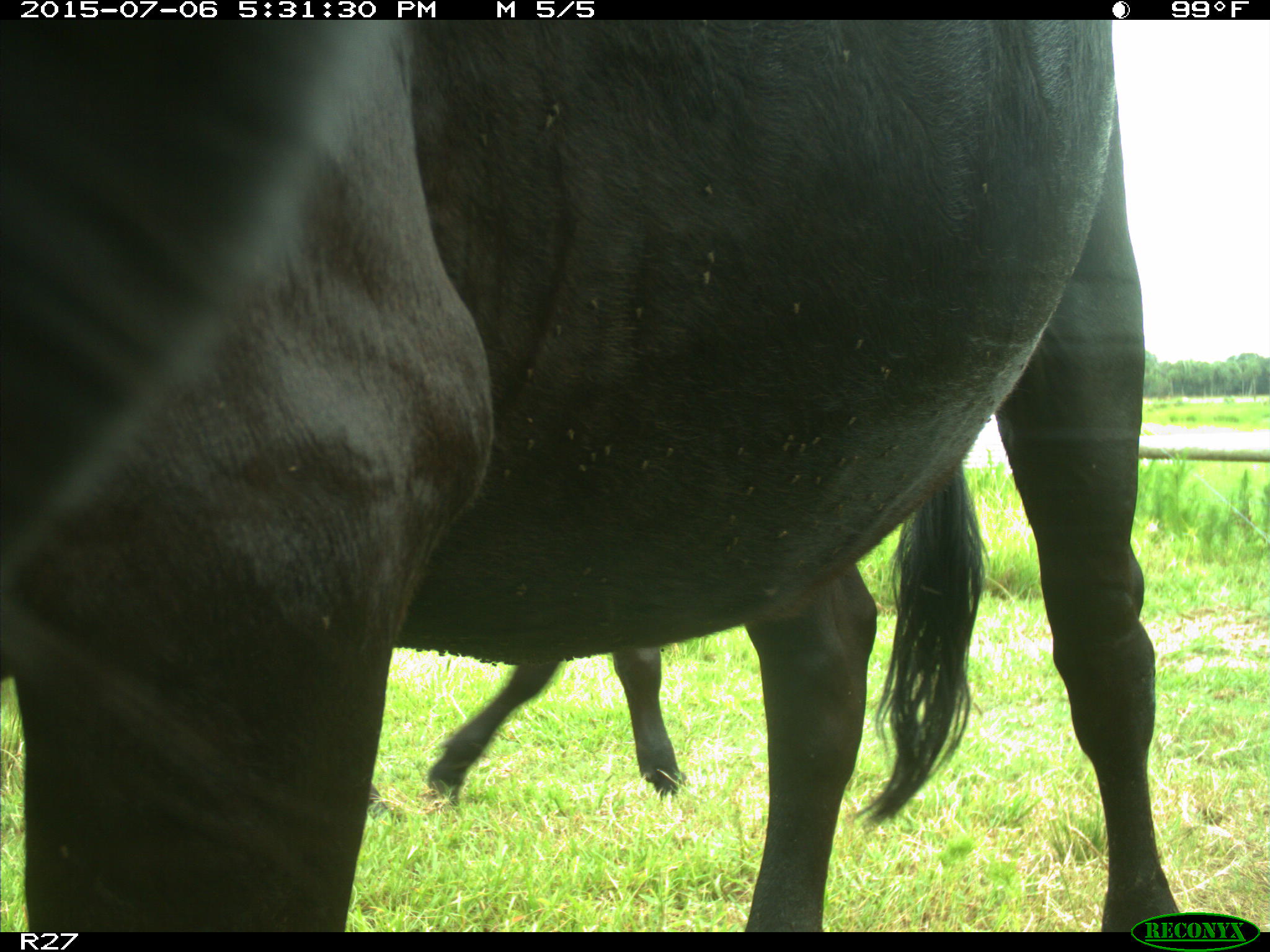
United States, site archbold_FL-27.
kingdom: Animalia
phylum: Chordata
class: Mammalia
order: Artiodactyla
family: Bovidae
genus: Bos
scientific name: Bos taurus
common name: domestic cow